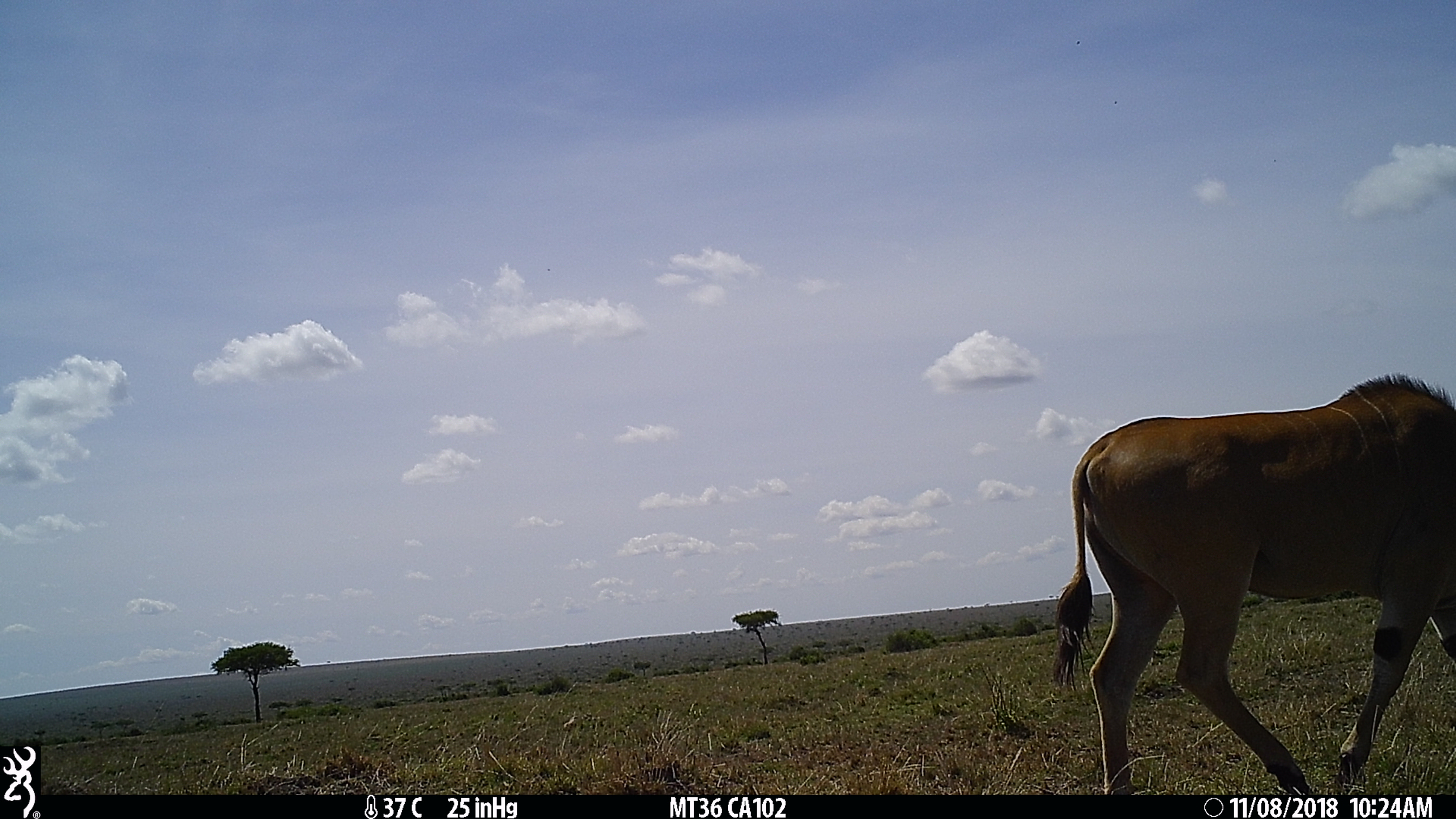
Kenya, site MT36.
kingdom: Animalia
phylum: Chordata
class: Mammalia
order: Artiodactyla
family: Bovidae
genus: Tragelaphus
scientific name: Tragelaphus oryx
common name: eland